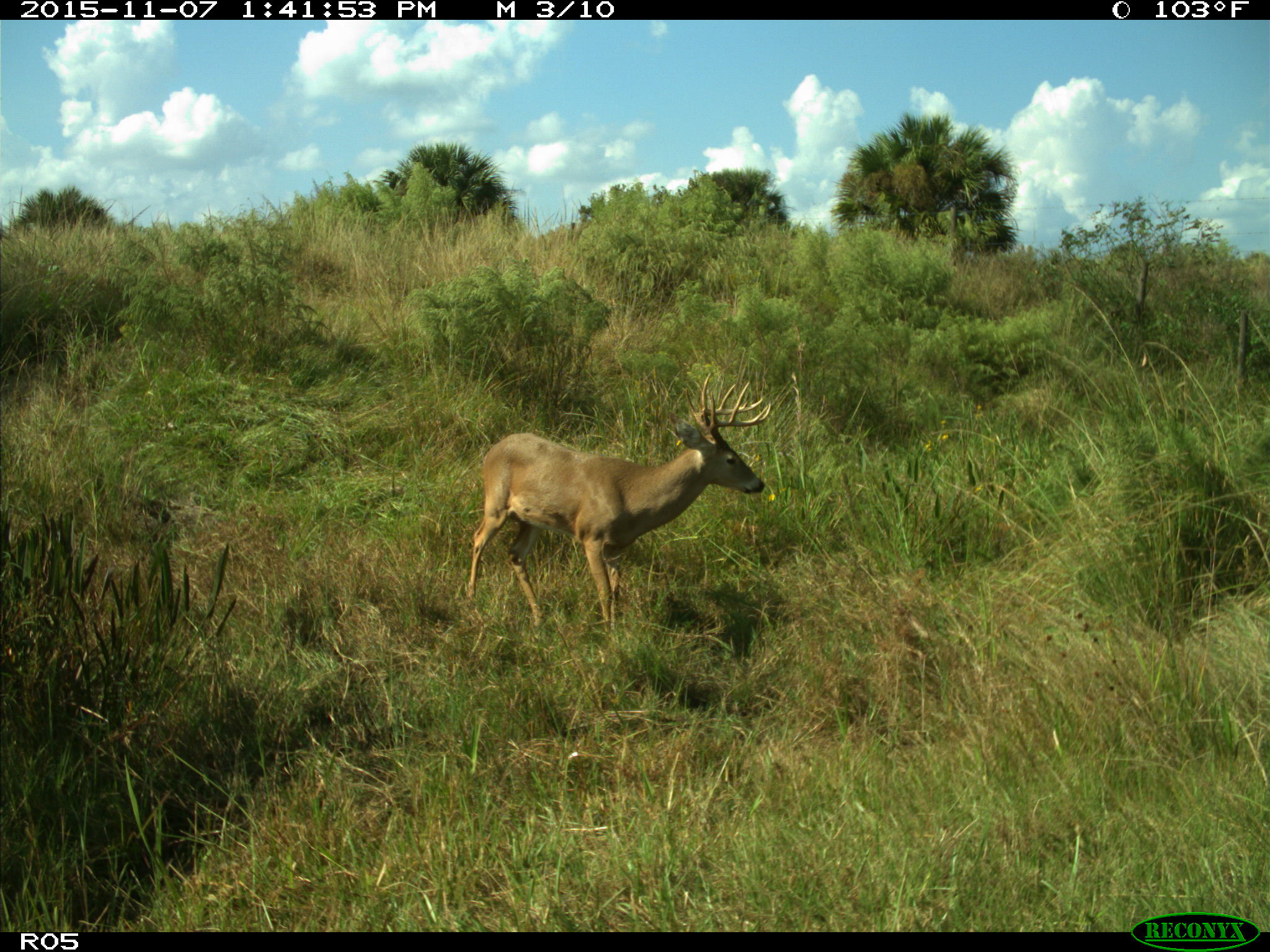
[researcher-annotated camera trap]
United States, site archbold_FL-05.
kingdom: Animalia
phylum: Chordata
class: Mammalia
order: Artiodactyla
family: Cervidae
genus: Odocoileus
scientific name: Odocoileus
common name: deer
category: unidentified deer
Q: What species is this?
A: Unidentified deer (deer) (Odocoileus).